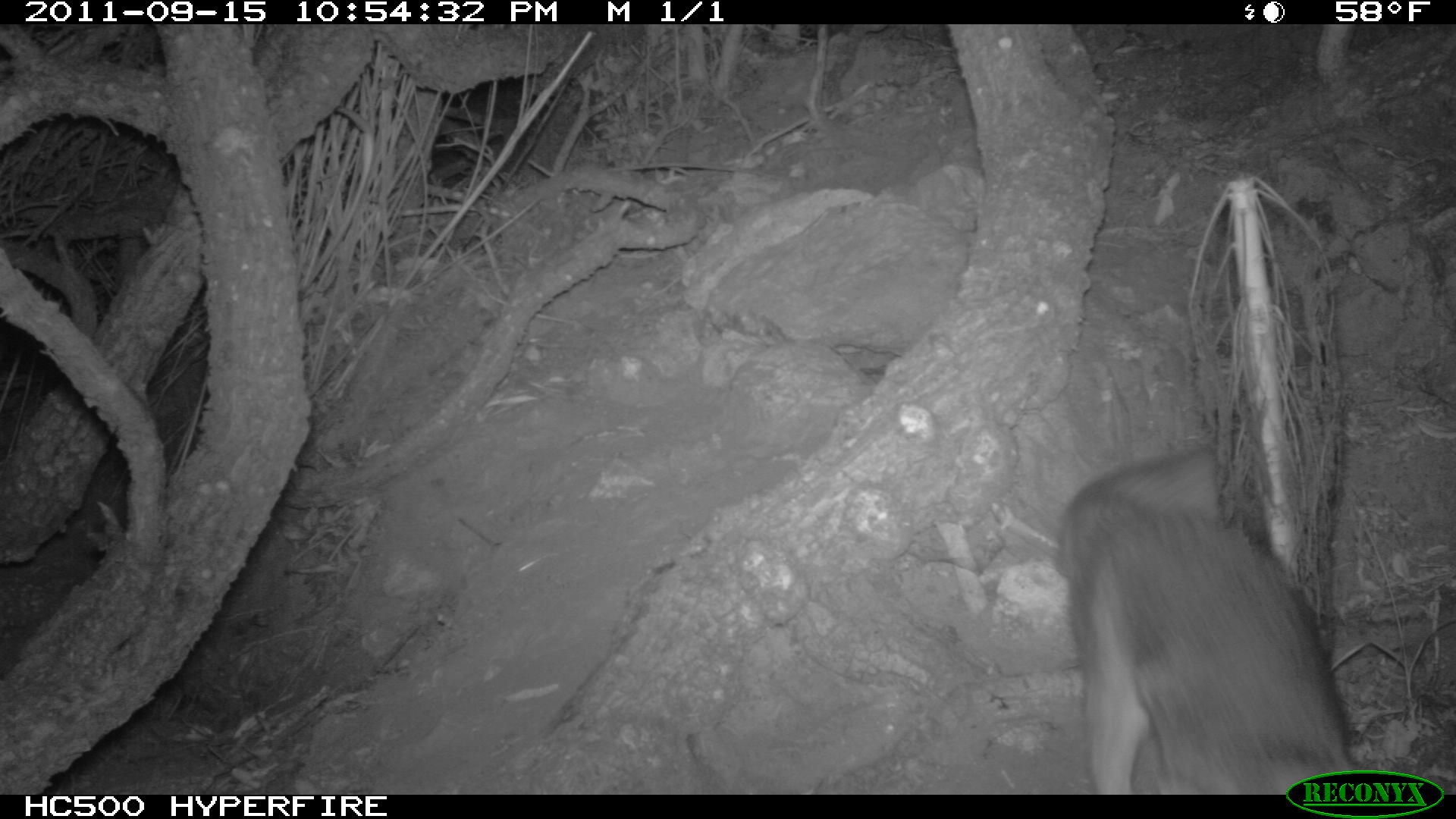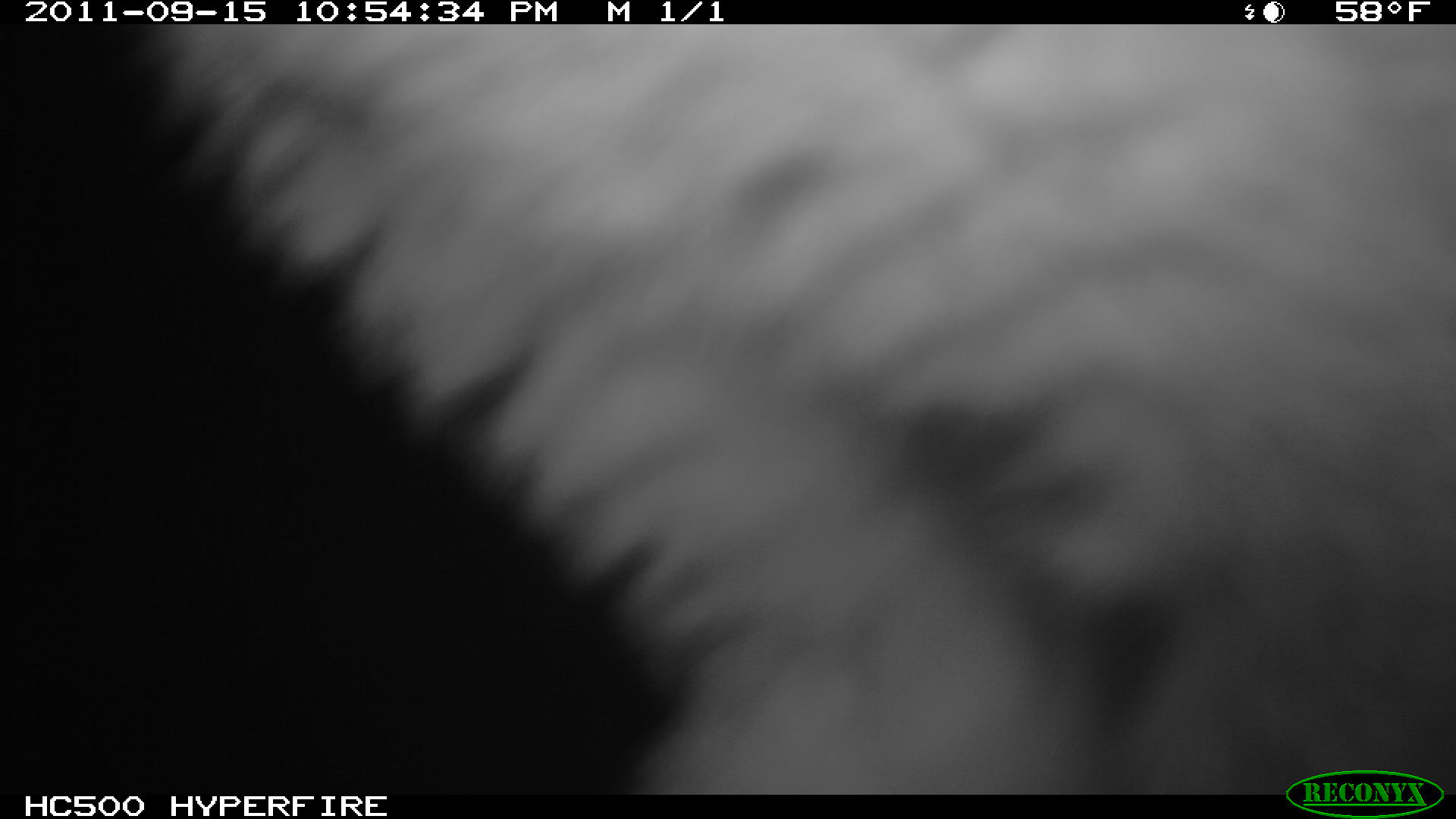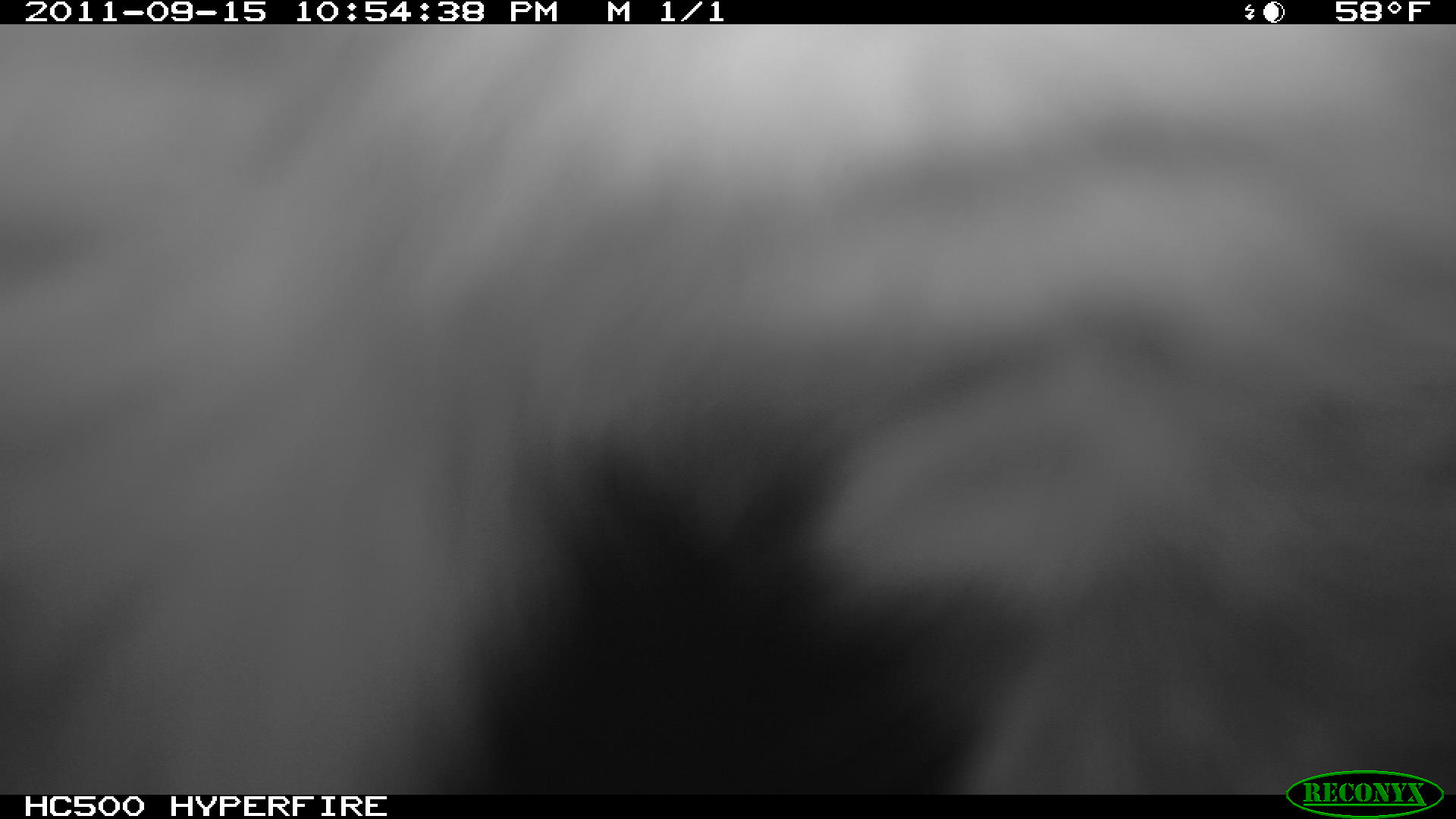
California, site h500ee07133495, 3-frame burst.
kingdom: Animalia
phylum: Chordata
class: Mammalia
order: Carnivora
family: Canidae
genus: Urocyon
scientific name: Urocyon littoralis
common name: island fox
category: fox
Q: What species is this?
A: Fox (island fox) (Urocyon littoralis).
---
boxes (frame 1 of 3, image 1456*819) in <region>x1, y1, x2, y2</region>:
fox: <region>1056, 448, 1354, 794</region>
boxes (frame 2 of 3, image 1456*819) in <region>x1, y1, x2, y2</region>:
fox: <region>140, 24, 1455, 795</region>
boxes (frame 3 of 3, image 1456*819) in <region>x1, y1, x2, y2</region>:
fox: <region>0, 24, 1455, 795</region>